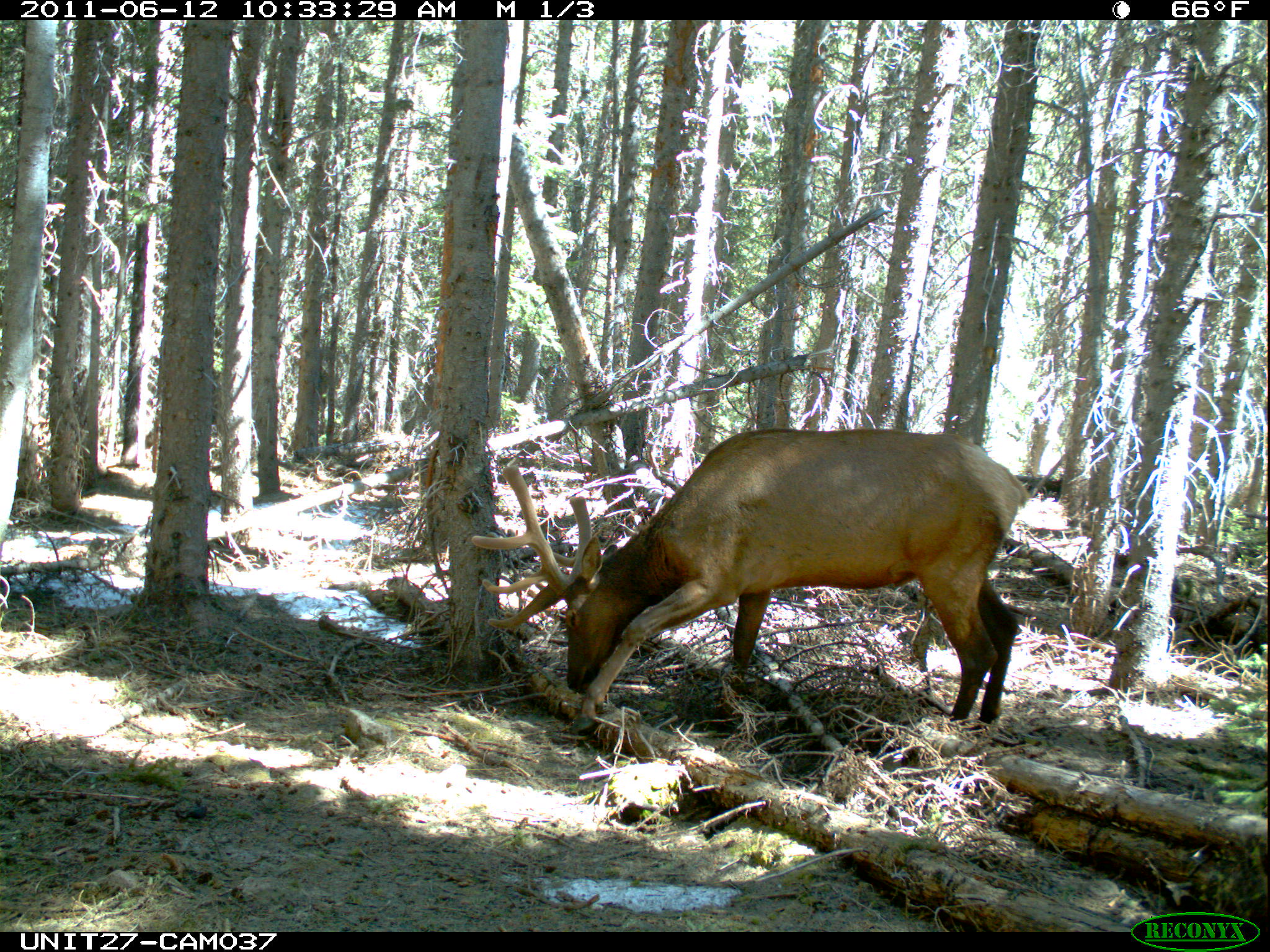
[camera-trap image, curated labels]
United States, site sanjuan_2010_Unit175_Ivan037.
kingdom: Animalia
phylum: Chordata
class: Mammalia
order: Artiodactyla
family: Cervidae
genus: Cervus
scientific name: Cervus elaphus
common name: red deer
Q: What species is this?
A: Cervus elaphus (red deer).